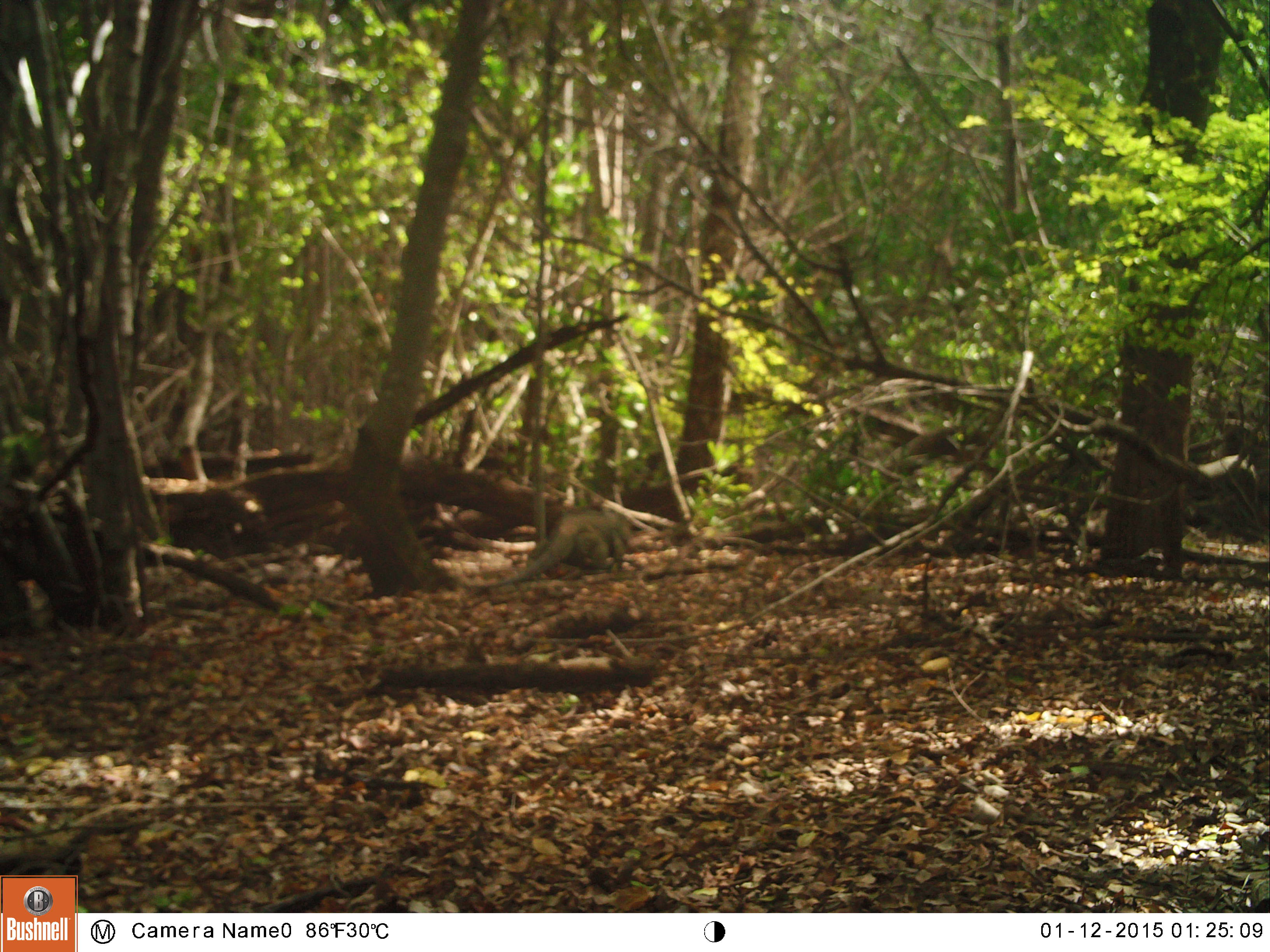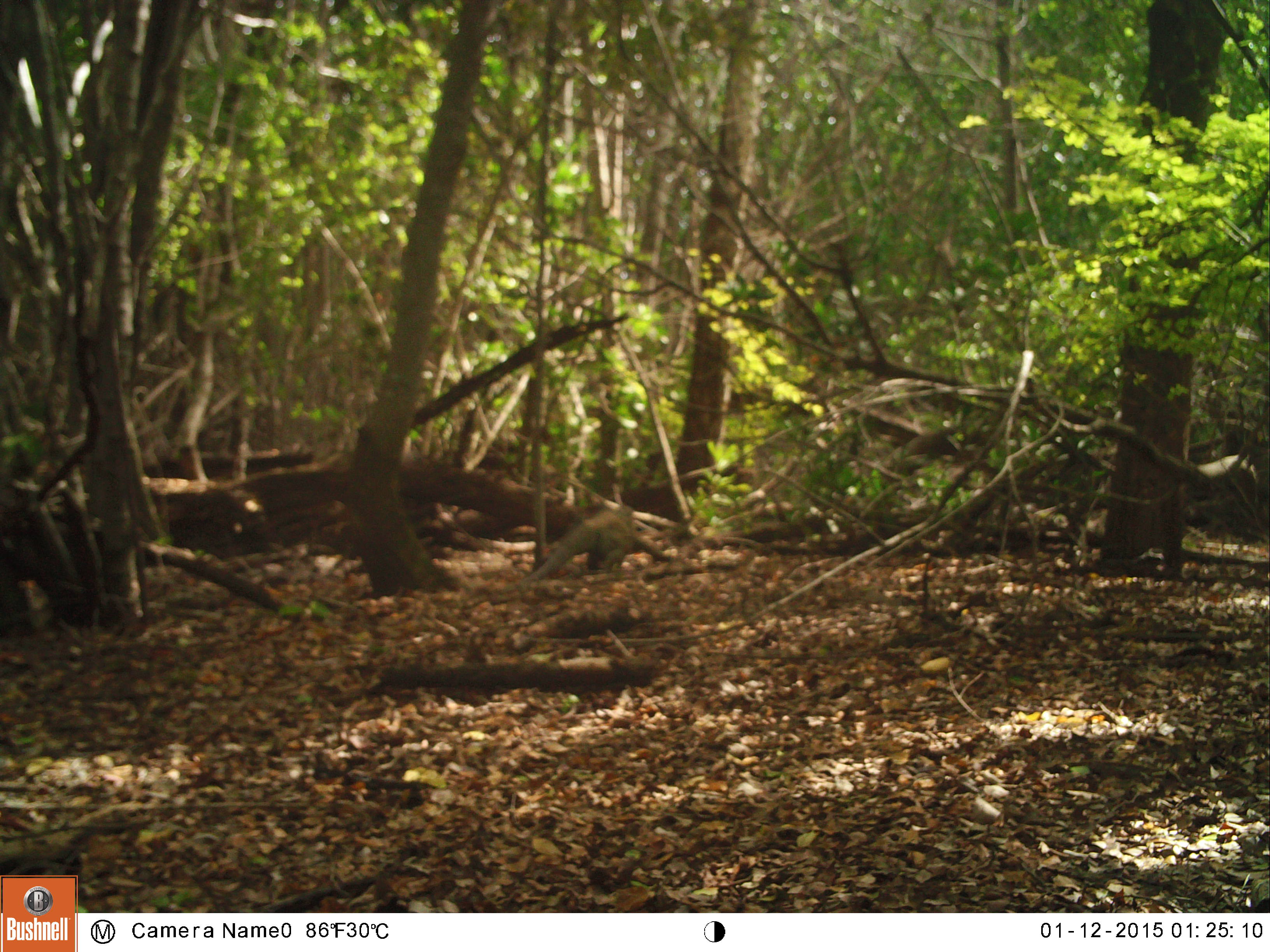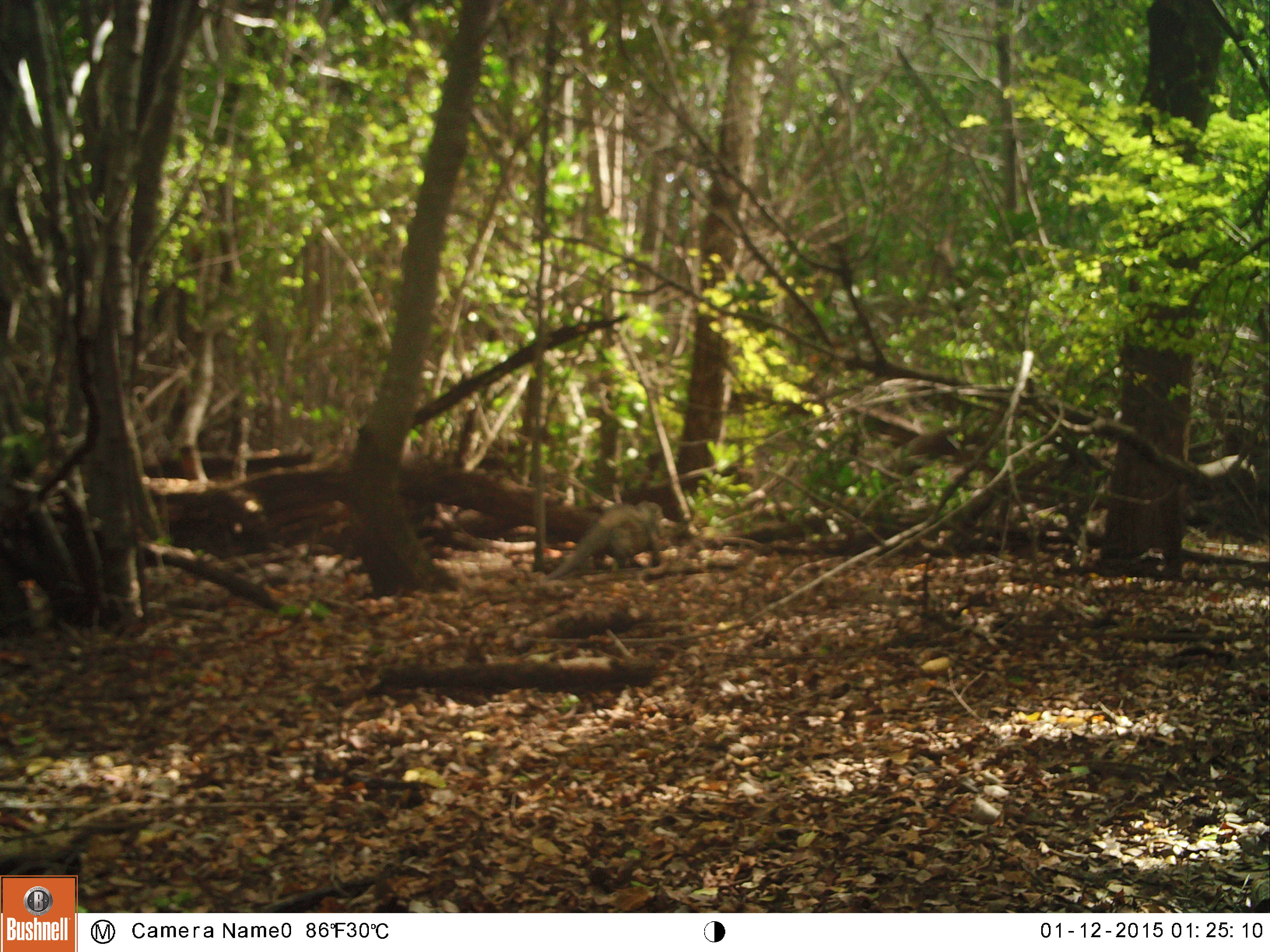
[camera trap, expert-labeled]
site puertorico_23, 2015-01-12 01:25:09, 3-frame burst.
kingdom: Animalia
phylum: Chordata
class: Reptilia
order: Squamata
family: Iguanidae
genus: Iguana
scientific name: Iguana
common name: typical iguanas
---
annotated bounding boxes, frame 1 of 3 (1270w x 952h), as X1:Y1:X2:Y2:
iguana: 502:506:653:584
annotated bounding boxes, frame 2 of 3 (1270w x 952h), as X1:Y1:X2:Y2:
iguana: 530:502:657:581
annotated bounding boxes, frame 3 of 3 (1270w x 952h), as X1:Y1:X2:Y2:
iguana: 550:500:663:574